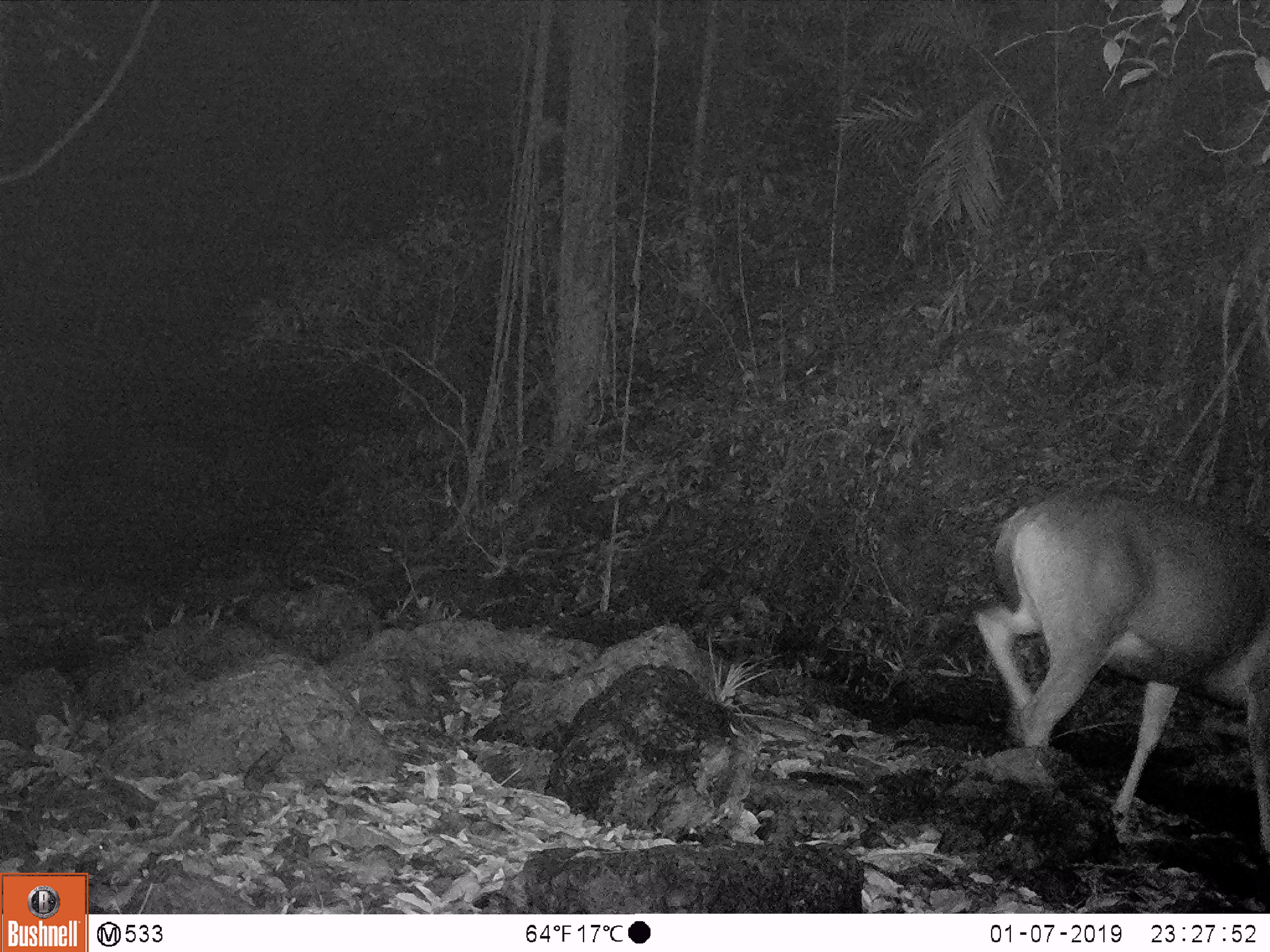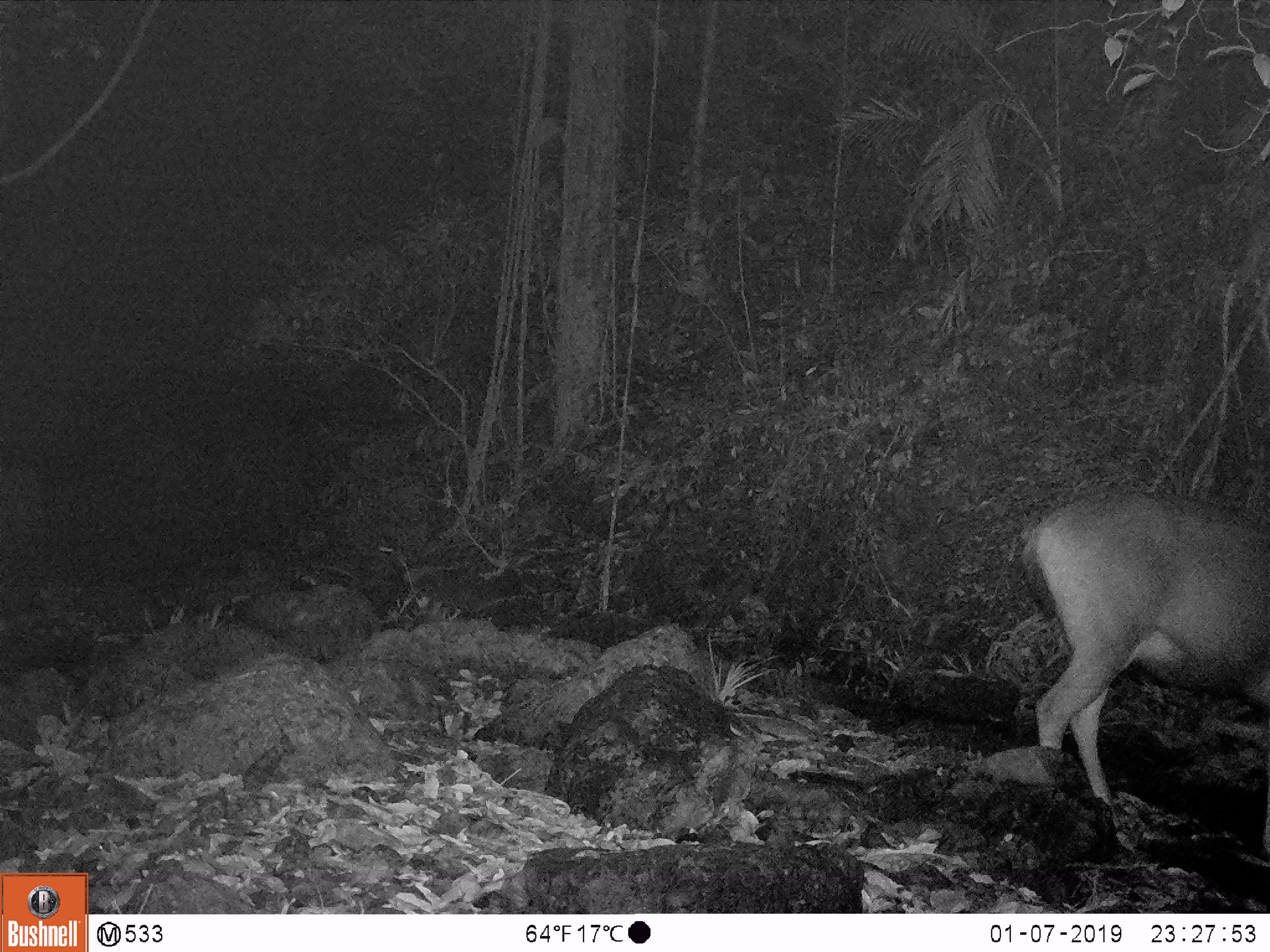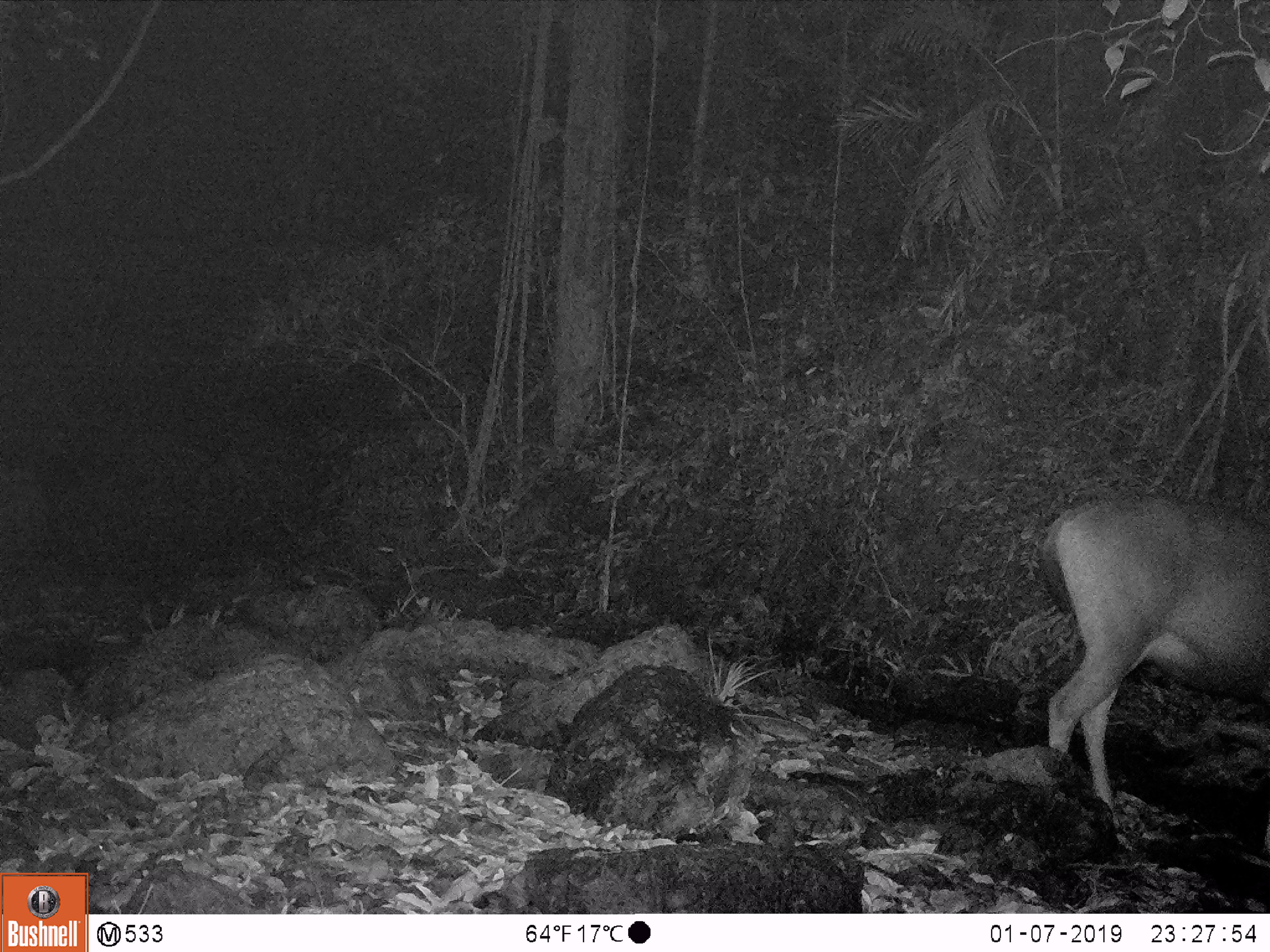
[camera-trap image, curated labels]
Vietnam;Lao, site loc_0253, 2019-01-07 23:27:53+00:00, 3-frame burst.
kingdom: Animalia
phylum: Chordata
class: Mammalia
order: Artiodactyla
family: Cervidae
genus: Rusa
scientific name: Rusa unicolor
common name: sambar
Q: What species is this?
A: Sambar (Rusa unicolor).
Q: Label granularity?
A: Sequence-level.